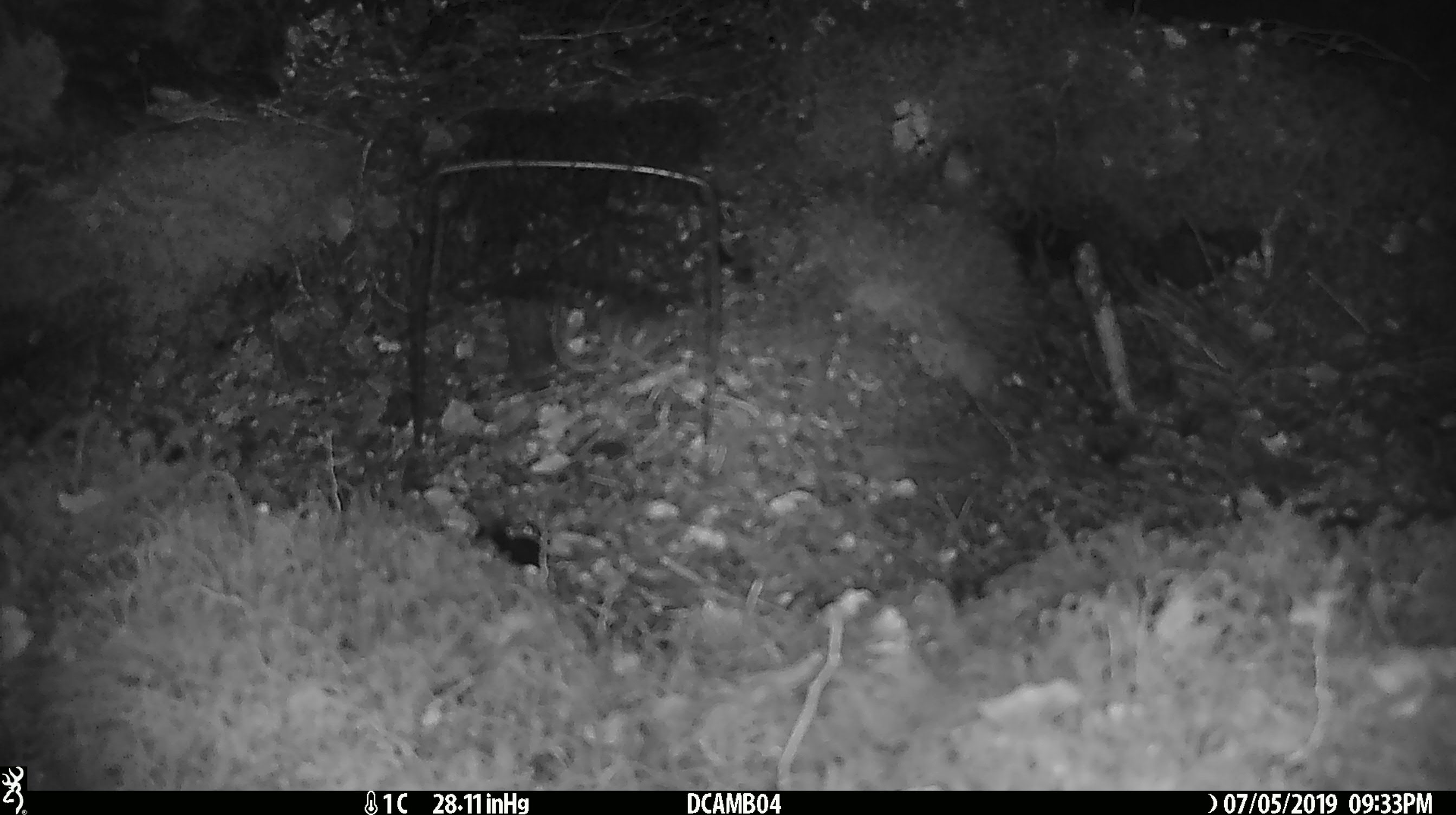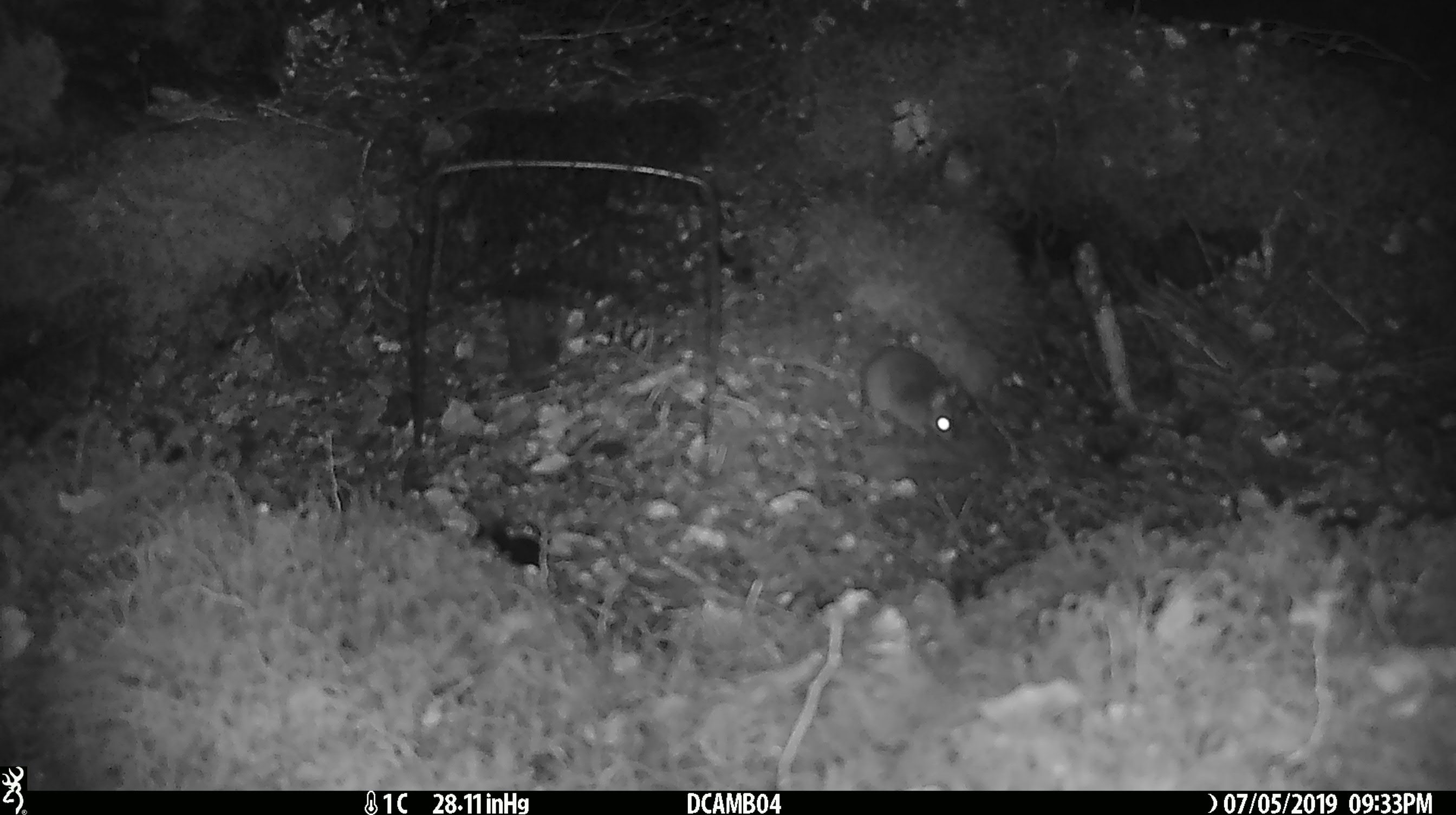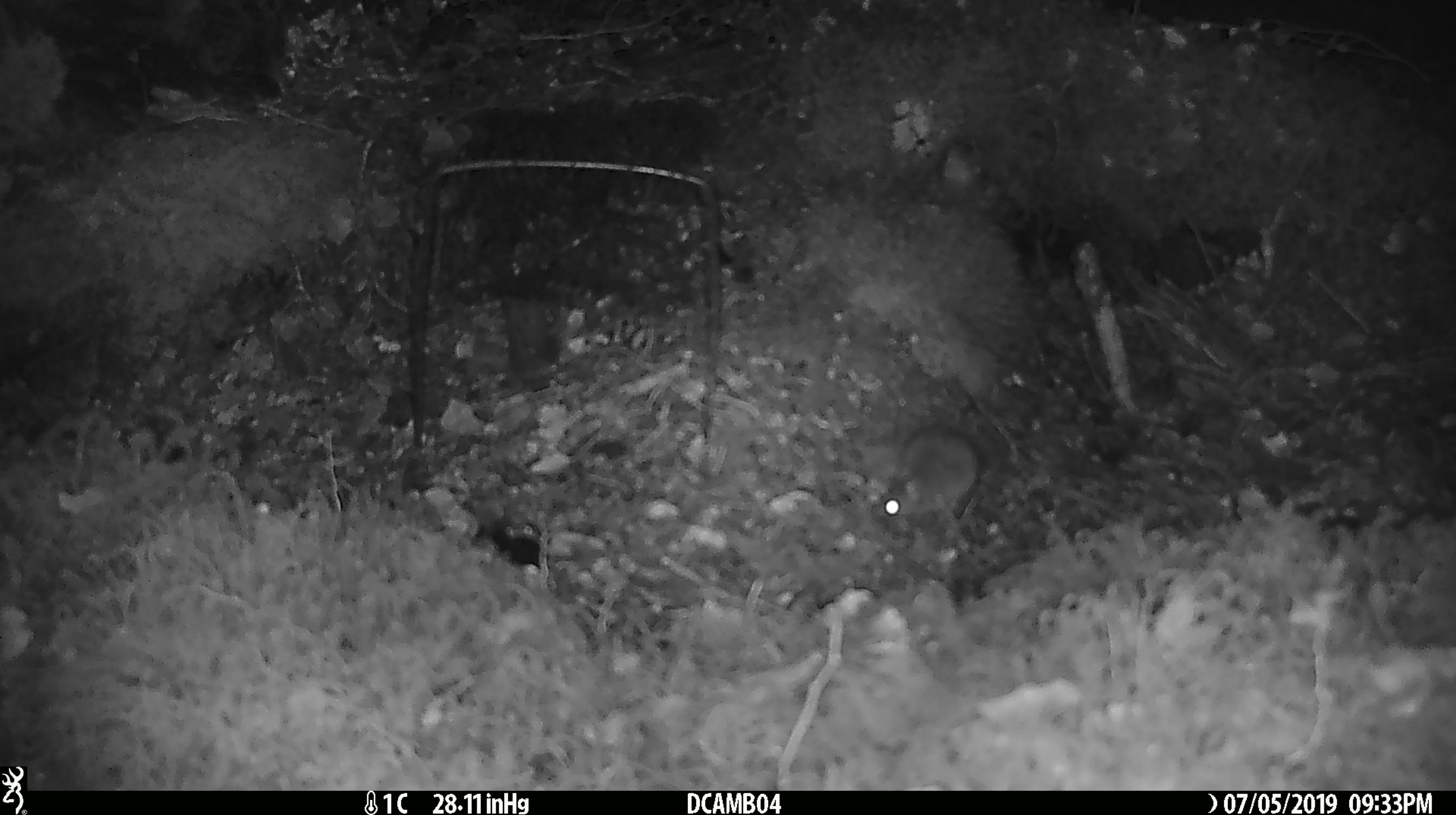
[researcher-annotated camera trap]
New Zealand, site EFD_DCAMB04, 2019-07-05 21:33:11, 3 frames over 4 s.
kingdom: Animalia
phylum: Chordata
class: Mammalia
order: Rodentia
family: Muridae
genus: Mus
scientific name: Mus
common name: mouse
Mouse (Mus).